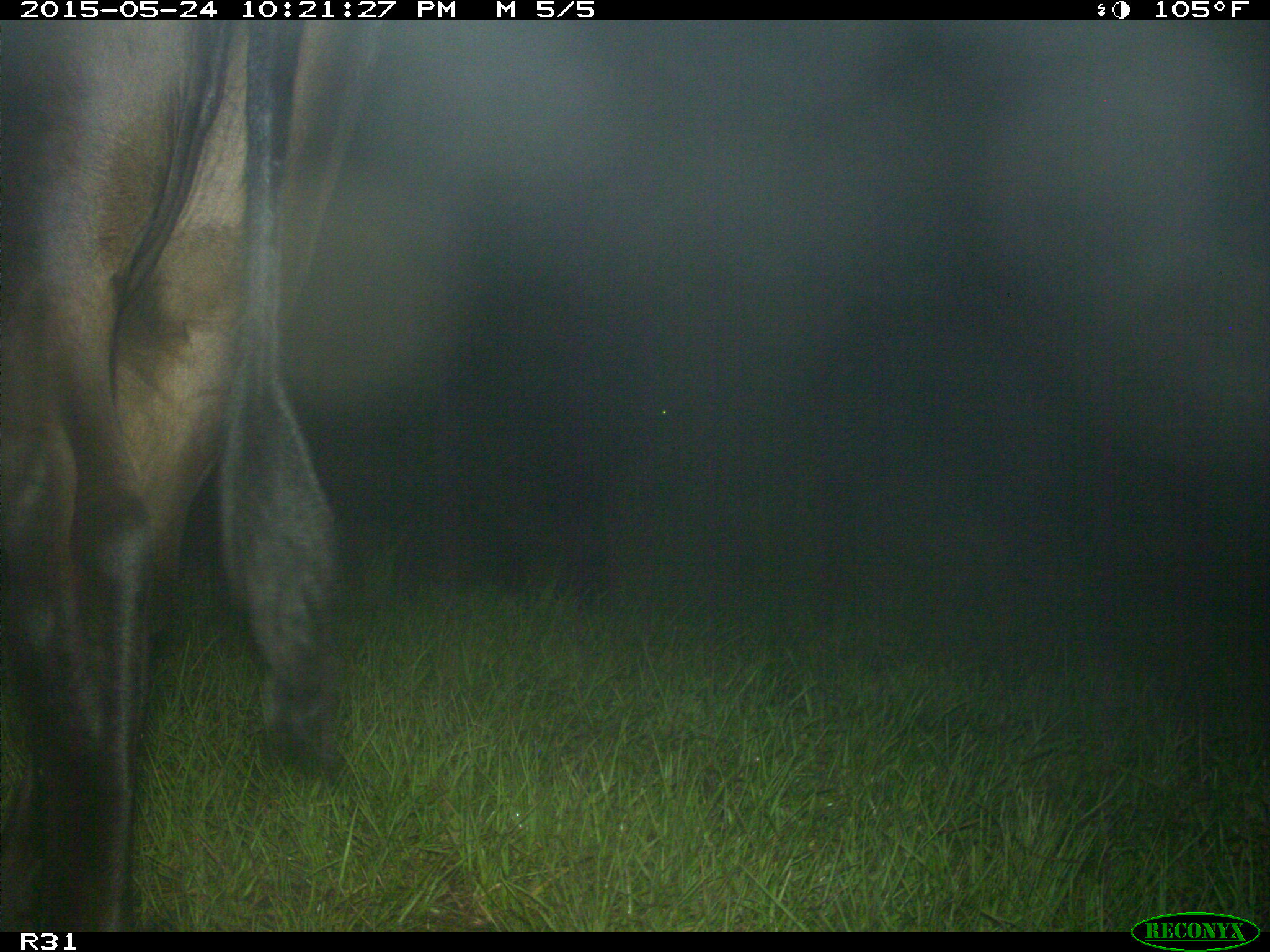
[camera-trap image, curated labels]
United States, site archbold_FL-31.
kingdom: Animalia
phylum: Chordata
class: Mammalia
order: Artiodactyla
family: Bovidae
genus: Bos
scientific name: Bos taurus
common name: domestic cow